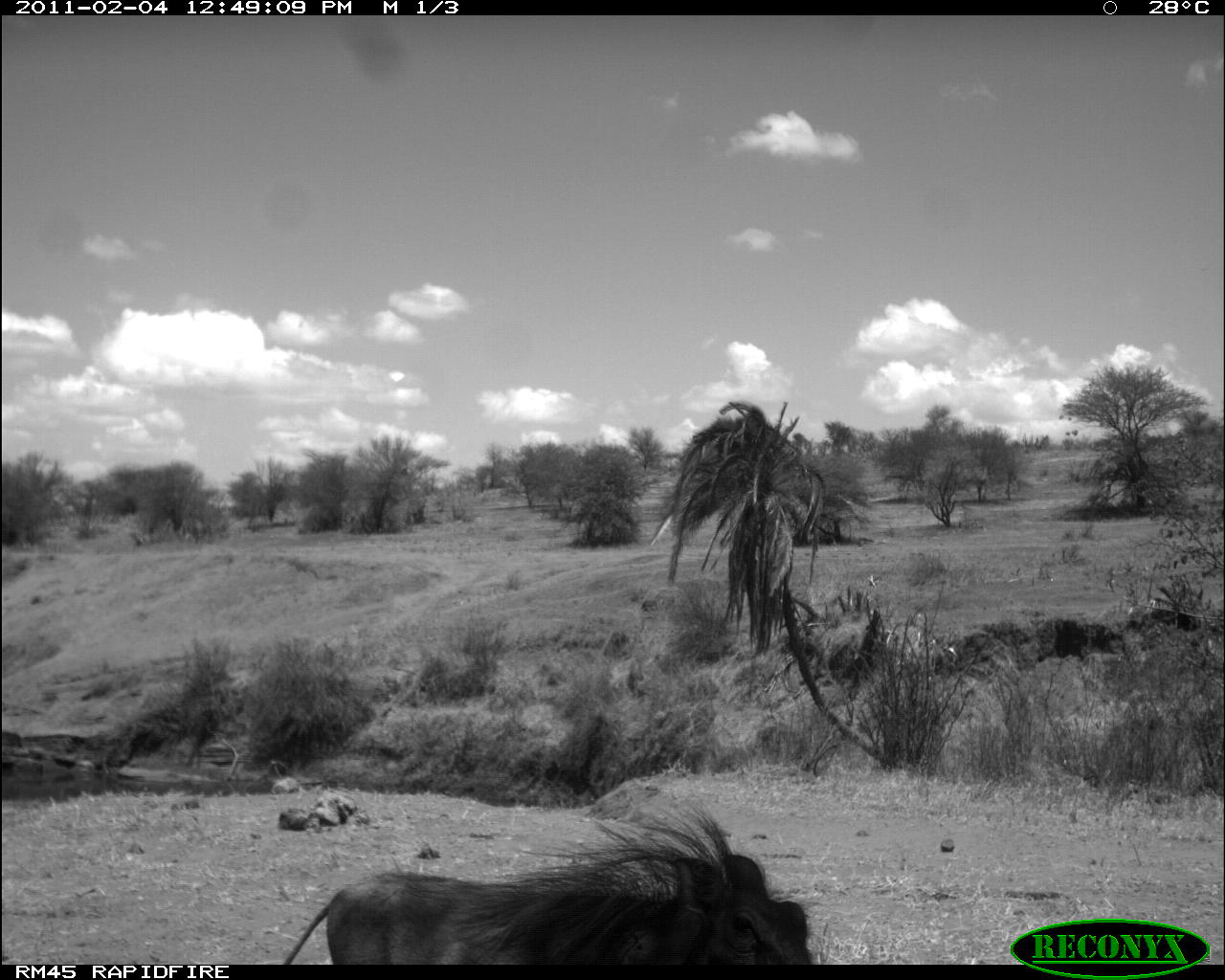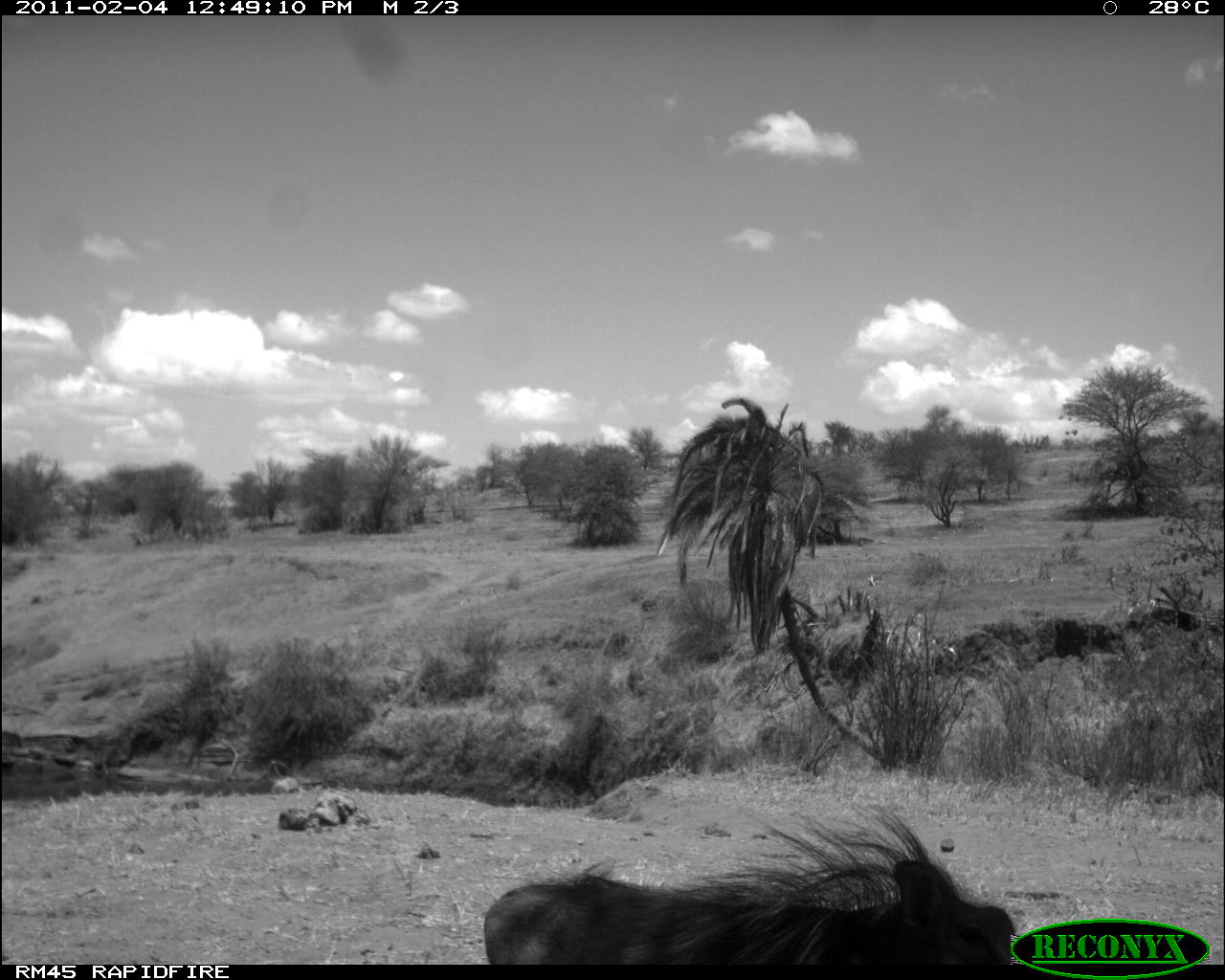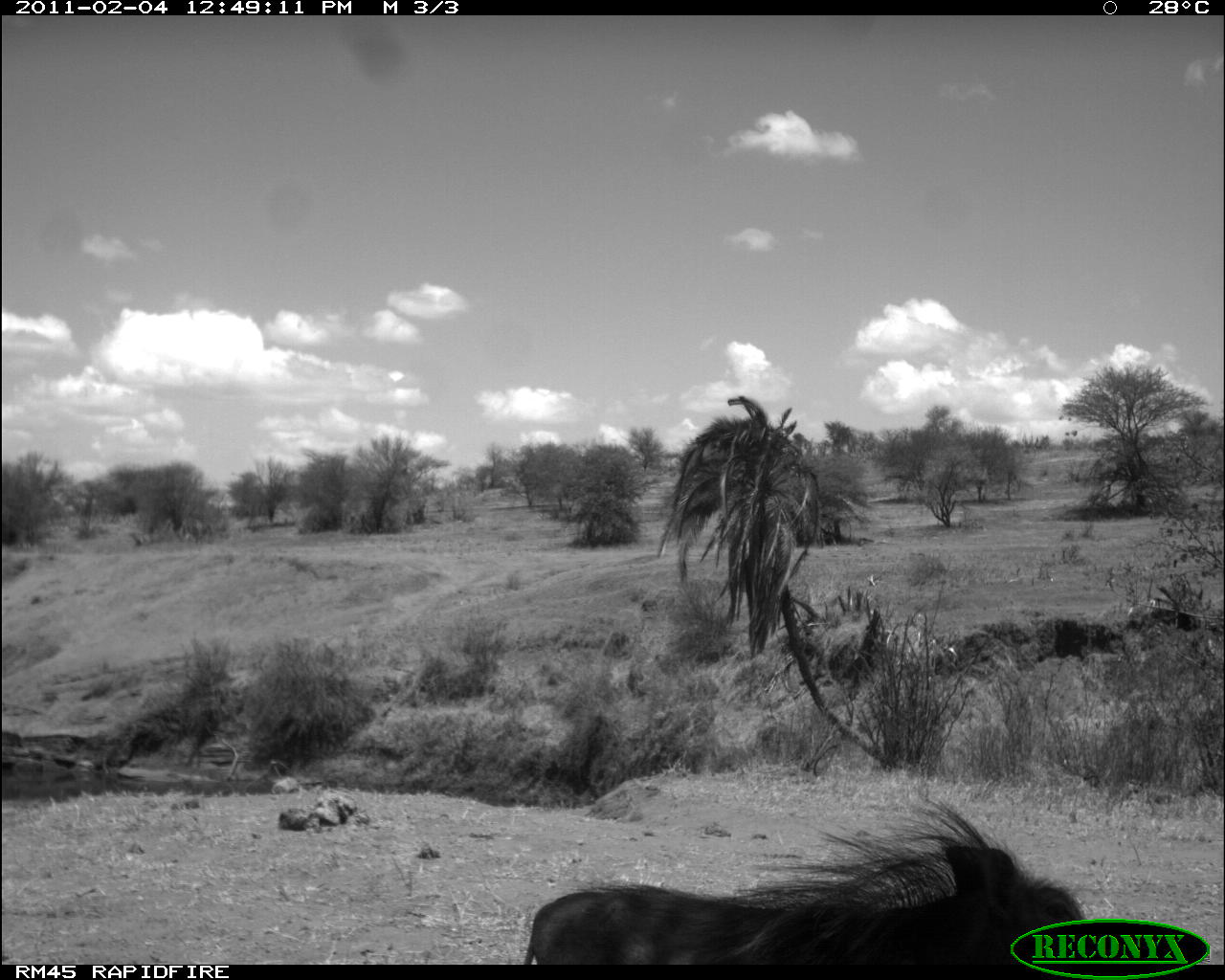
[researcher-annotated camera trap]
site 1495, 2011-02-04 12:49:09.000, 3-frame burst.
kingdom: Animalia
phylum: Chordata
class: Mammalia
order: Artiodactyla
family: Suidae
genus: Phacochoerus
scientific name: Phacochoerus africanus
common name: common warthog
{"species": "Phacochoerus africanus (common warthog)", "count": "1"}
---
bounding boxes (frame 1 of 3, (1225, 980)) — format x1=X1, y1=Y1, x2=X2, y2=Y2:
phacochoerus africanus: x1=282, y1=803, x2=809, y2=963; x1=279, y1=811, x2=283, y2=816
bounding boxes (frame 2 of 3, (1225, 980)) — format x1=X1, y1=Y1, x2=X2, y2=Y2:
phacochoerus africanus: x1=483, y1=805, x2=1007, y2=962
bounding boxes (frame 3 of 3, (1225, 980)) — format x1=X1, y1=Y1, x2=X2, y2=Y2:
phacochoerus africanus: x1=524, y1=794, x2=1087, y2=964